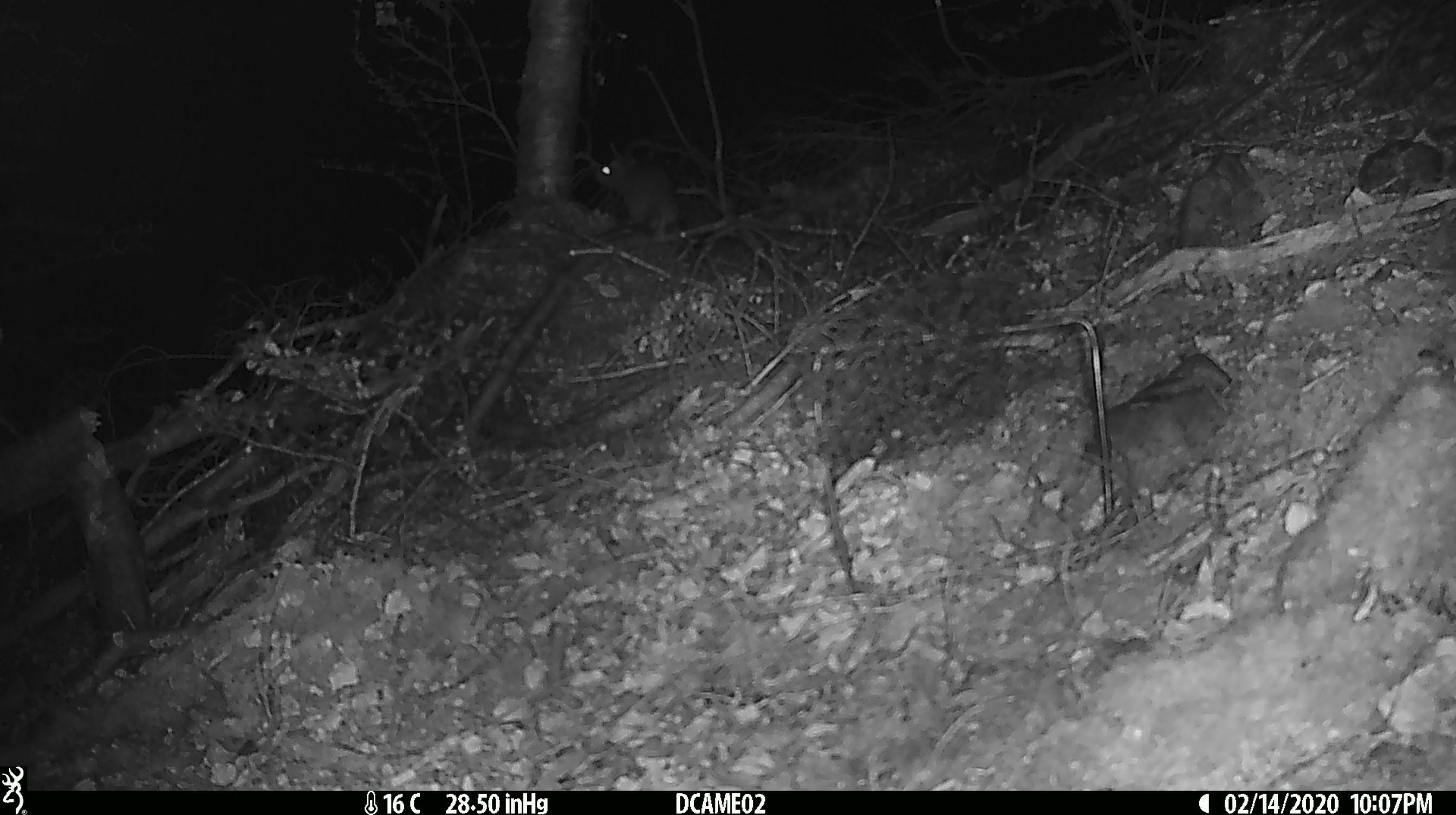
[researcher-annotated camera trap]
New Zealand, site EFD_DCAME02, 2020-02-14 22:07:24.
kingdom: Animalia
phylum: Chordata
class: Mammalia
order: Rodentia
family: Muridae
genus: Rattus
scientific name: Rattus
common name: rat